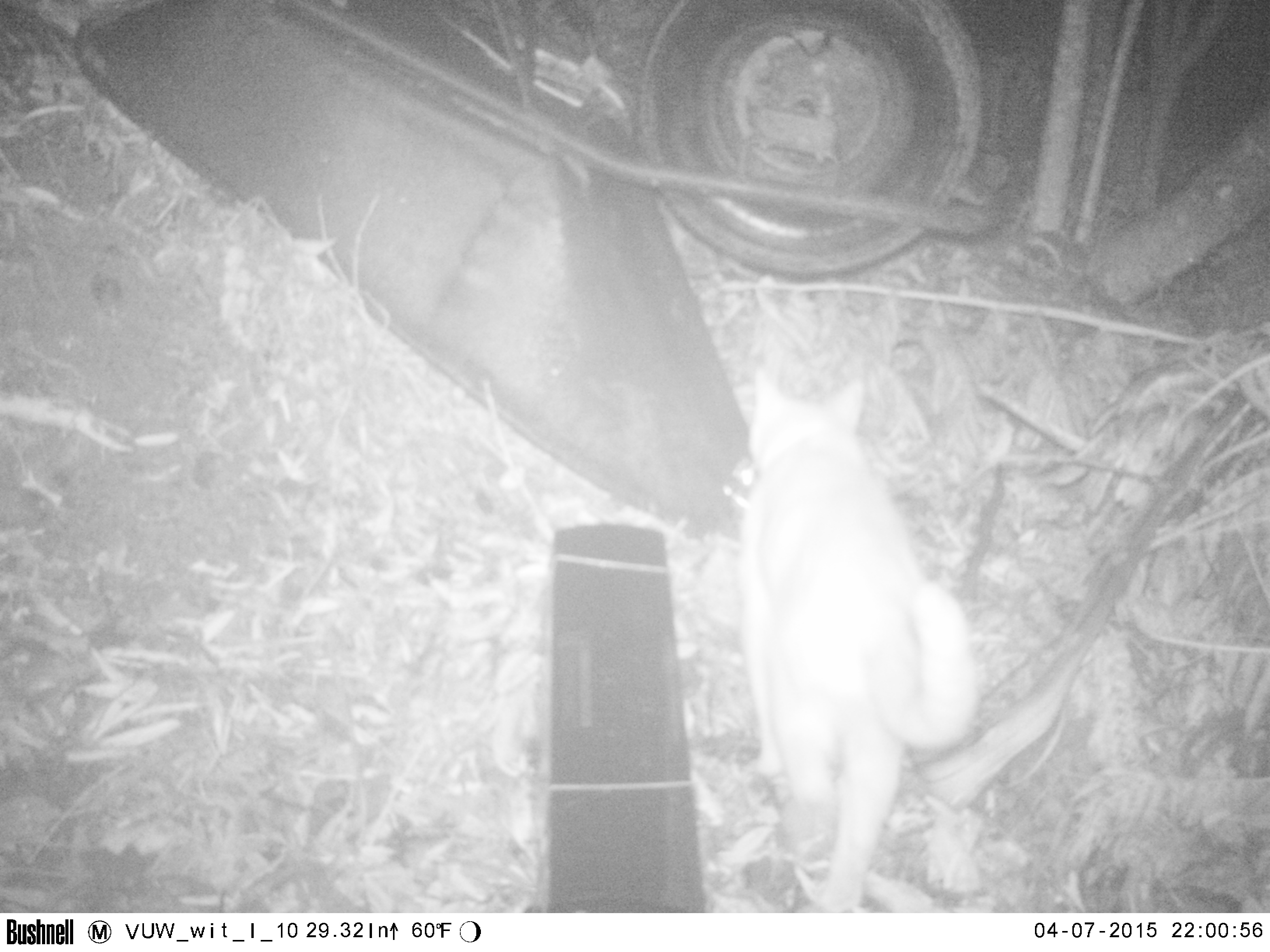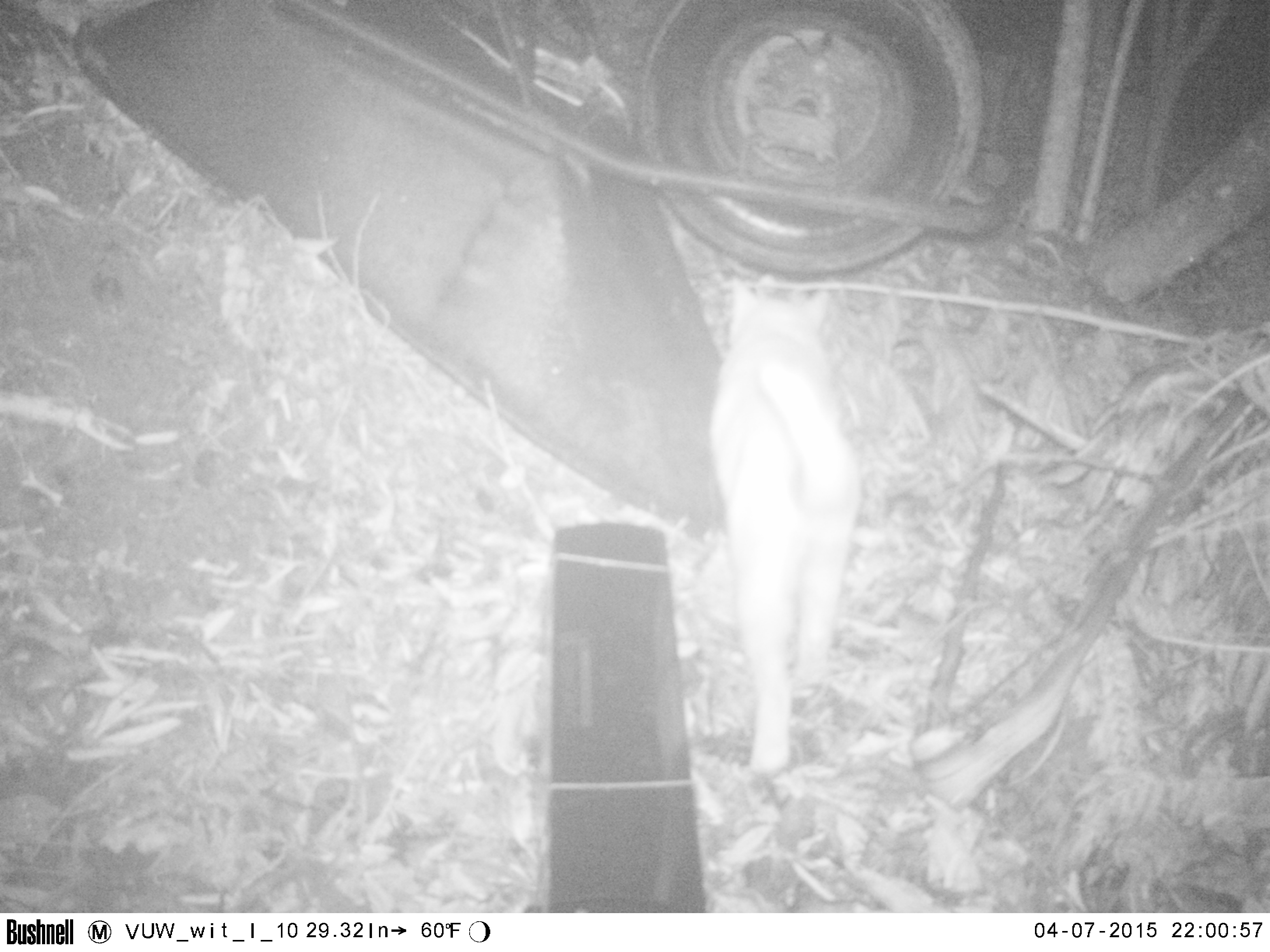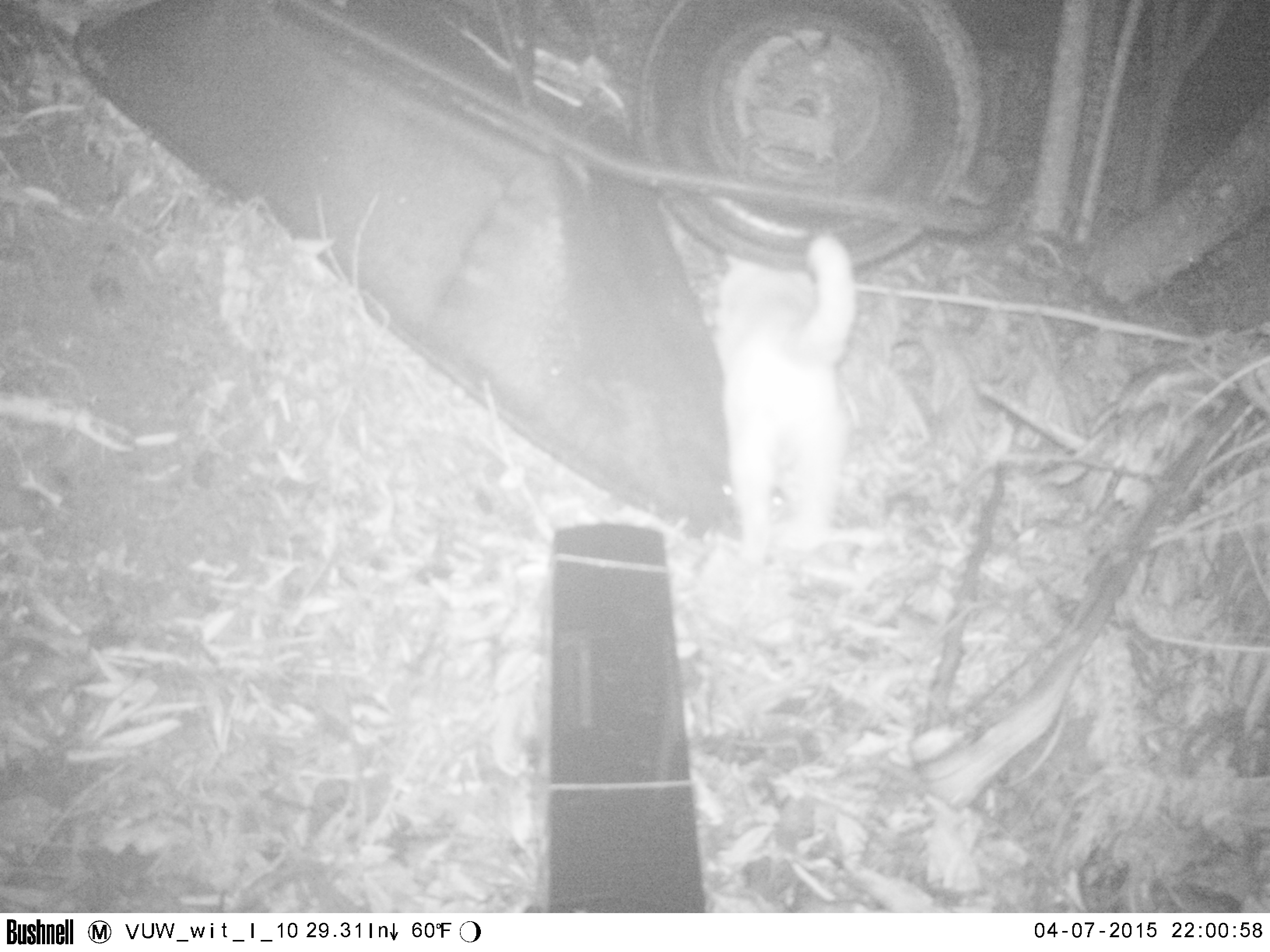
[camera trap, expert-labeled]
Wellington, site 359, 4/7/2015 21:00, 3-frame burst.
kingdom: Animalia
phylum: Chordata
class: Mammalia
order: Carnivora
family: Felidae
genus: Felis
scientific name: Felis catus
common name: cat